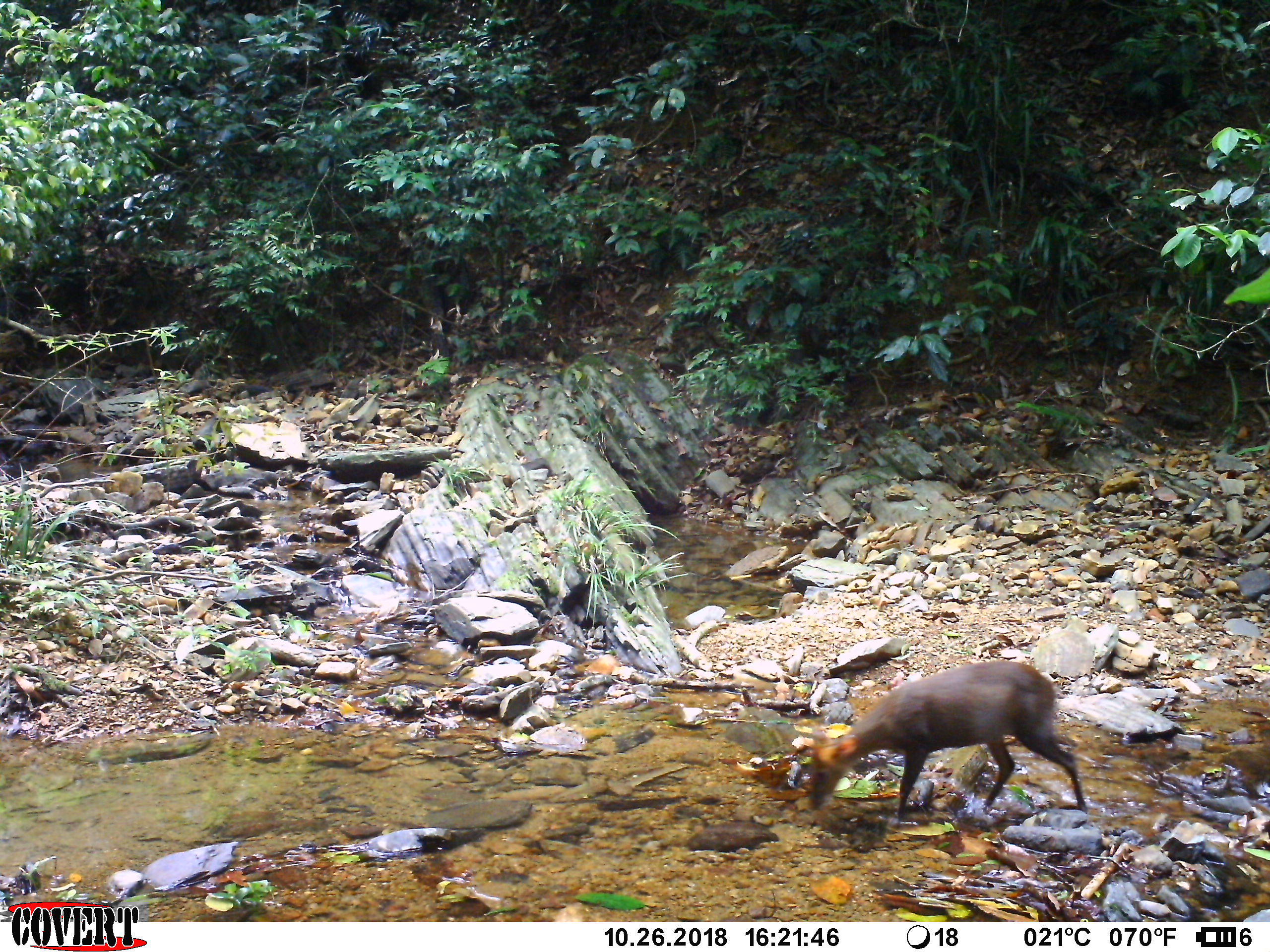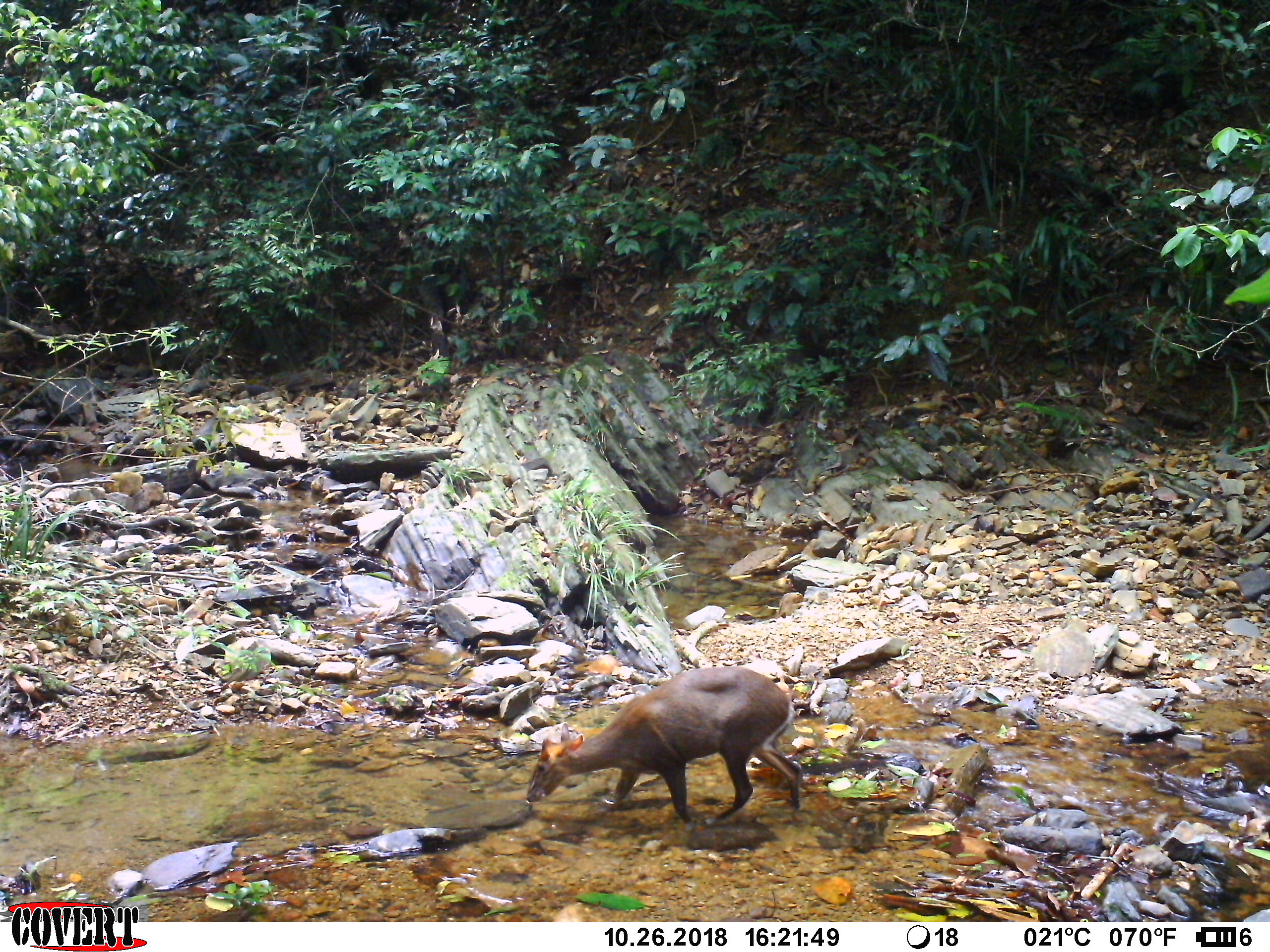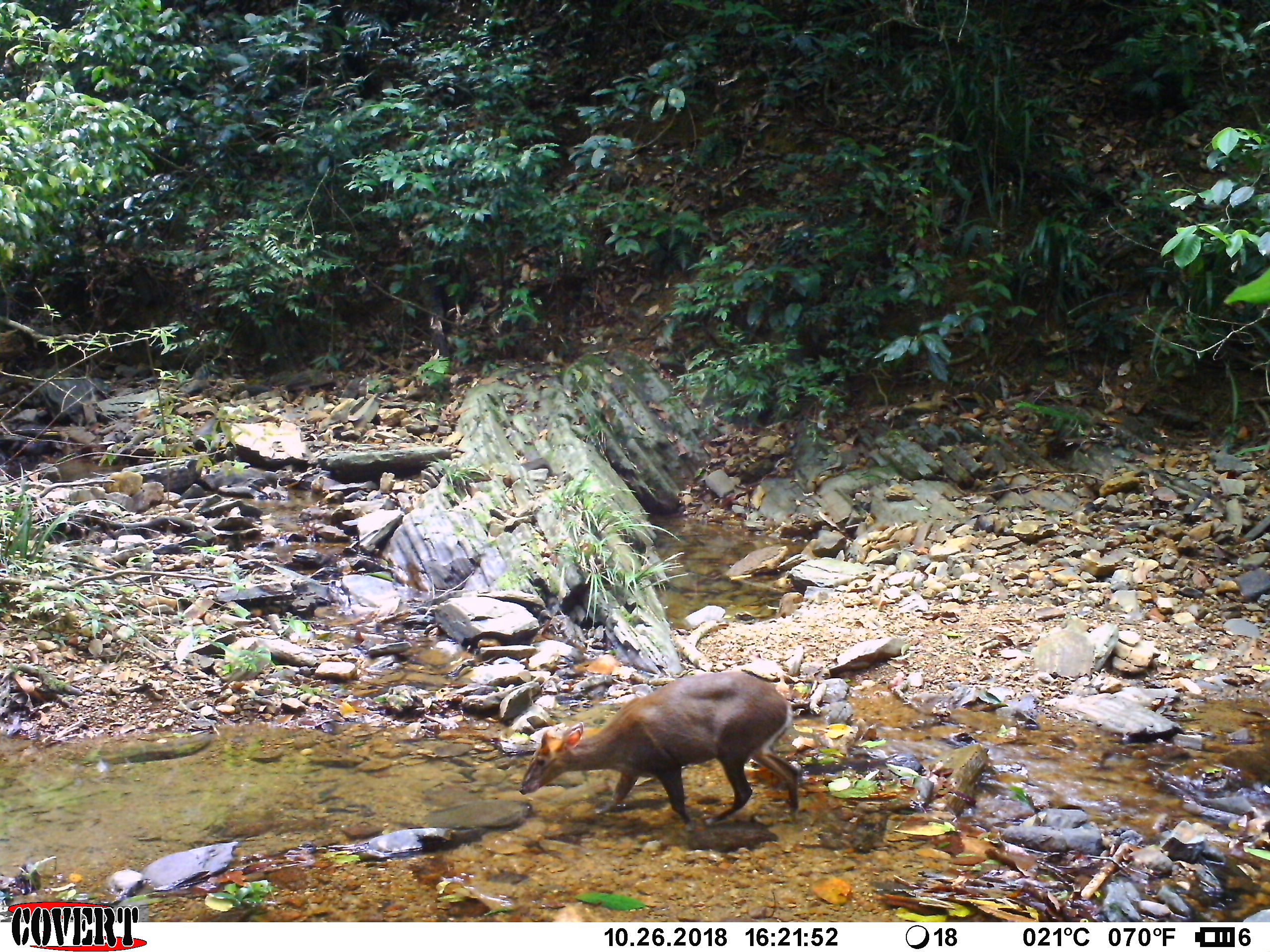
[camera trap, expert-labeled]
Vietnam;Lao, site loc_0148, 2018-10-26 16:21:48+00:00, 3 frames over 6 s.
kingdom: Animalia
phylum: Chordata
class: Mammalia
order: Artiodactyla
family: Cervidae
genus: Muntiacus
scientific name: Muntiacus rooseveltorum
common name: roosevelt's muntjac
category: roosevelts muntjac group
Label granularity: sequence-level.